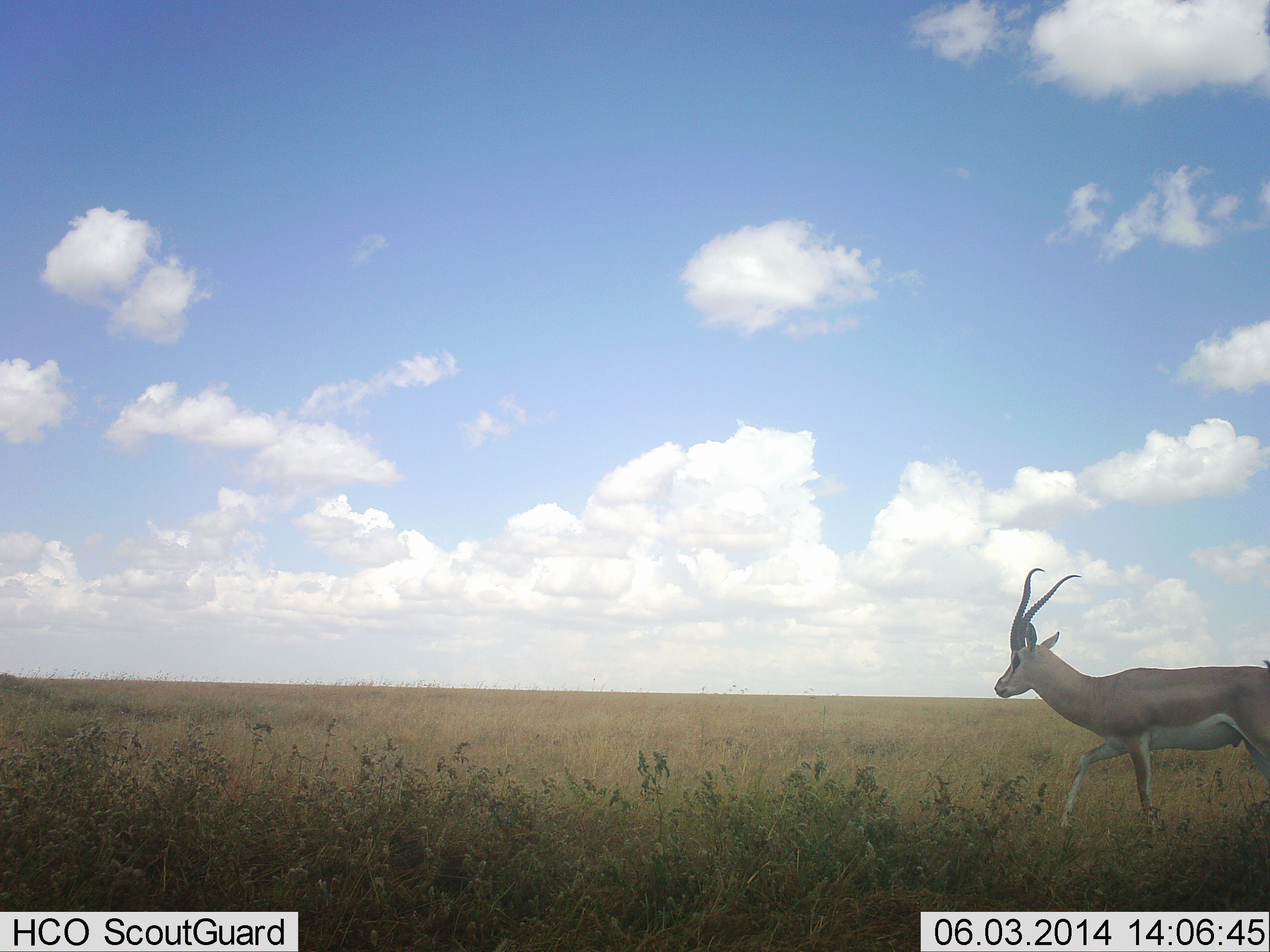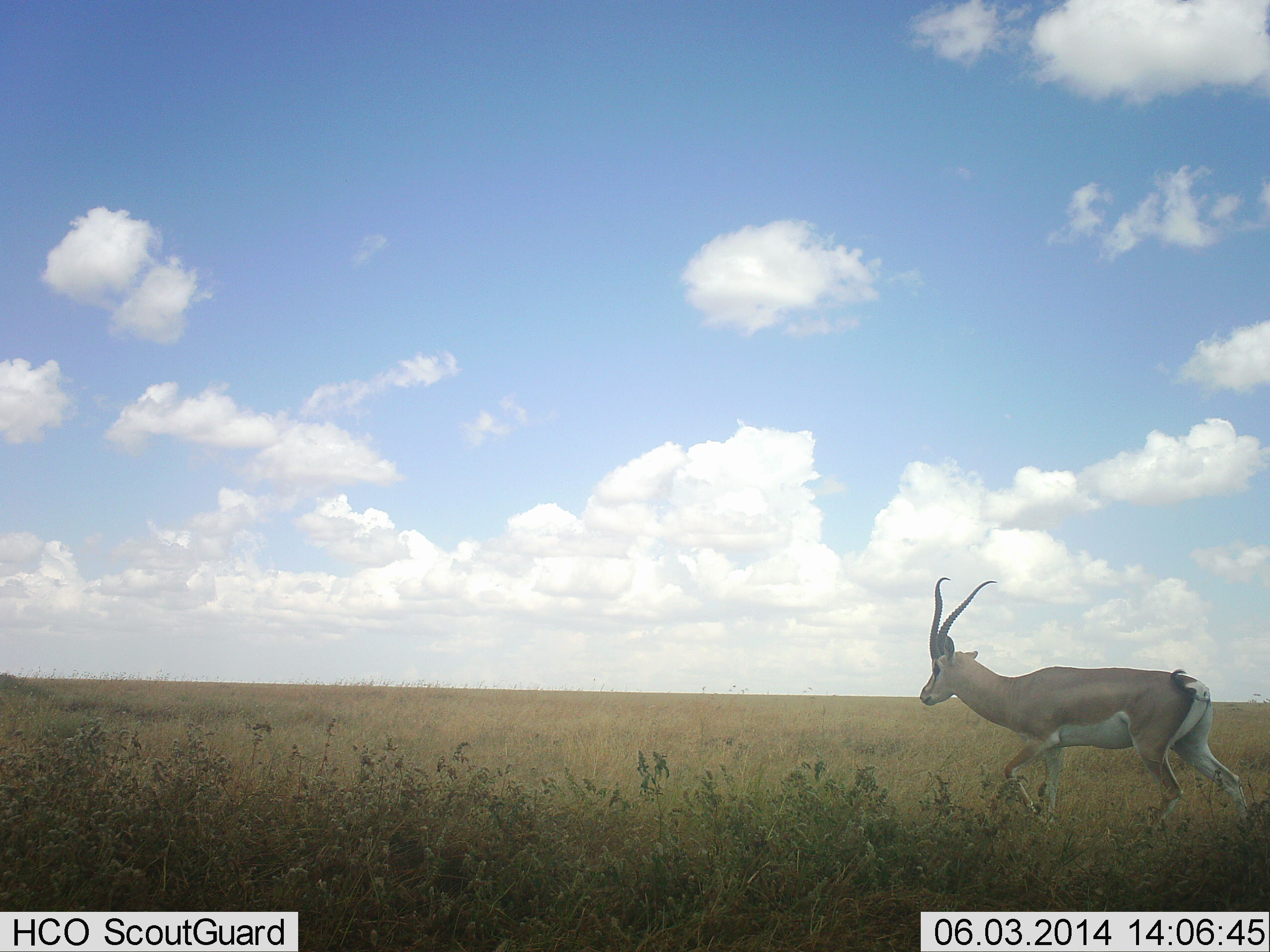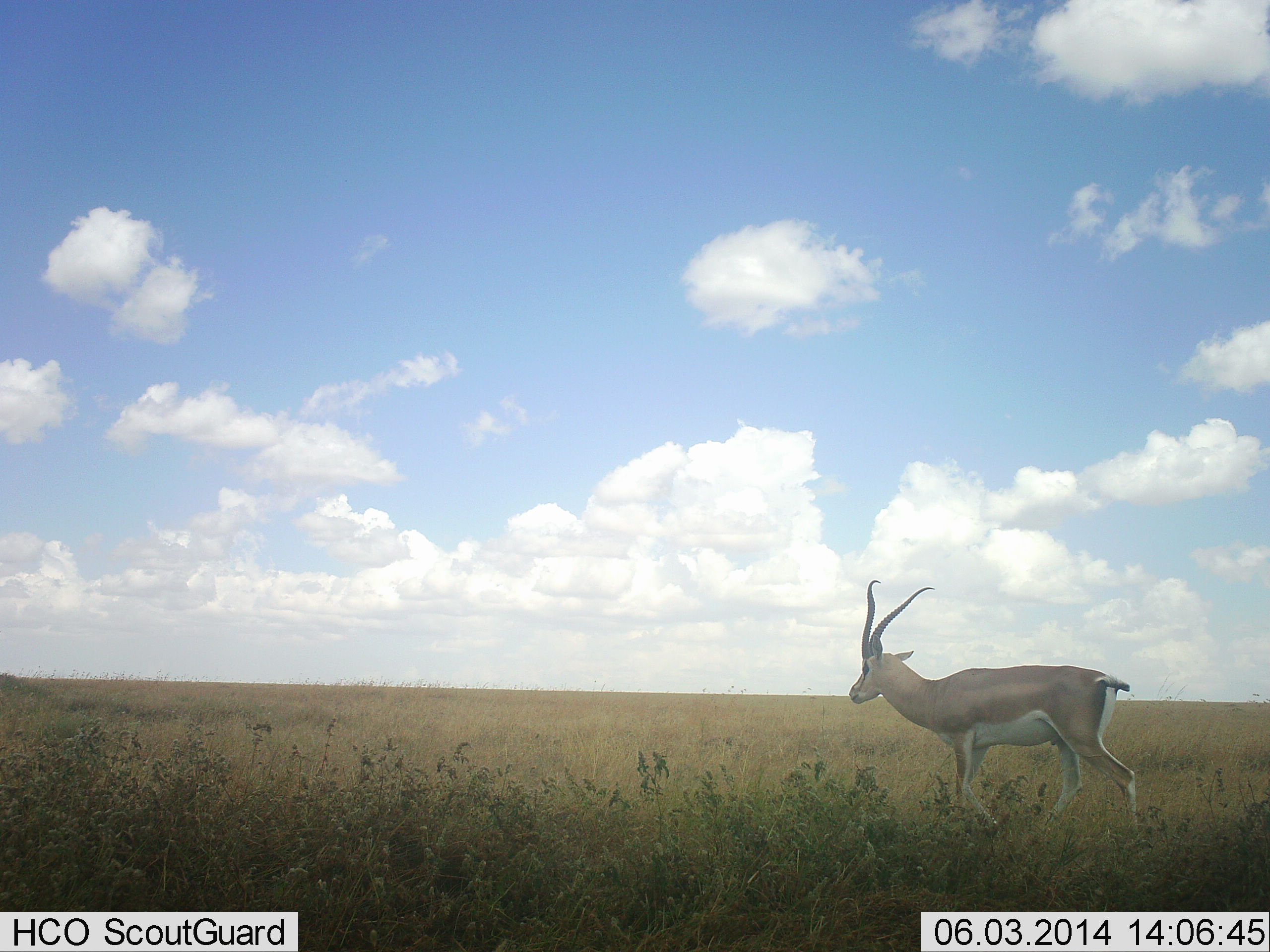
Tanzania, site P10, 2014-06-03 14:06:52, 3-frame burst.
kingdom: Animalia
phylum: Chordata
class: Mammalia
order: Artiodactyla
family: Bovidae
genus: Nanger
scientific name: Nanger granti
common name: grant's gazelle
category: gazellegrants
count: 1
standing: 0%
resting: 0%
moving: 100%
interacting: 0%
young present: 0%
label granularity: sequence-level